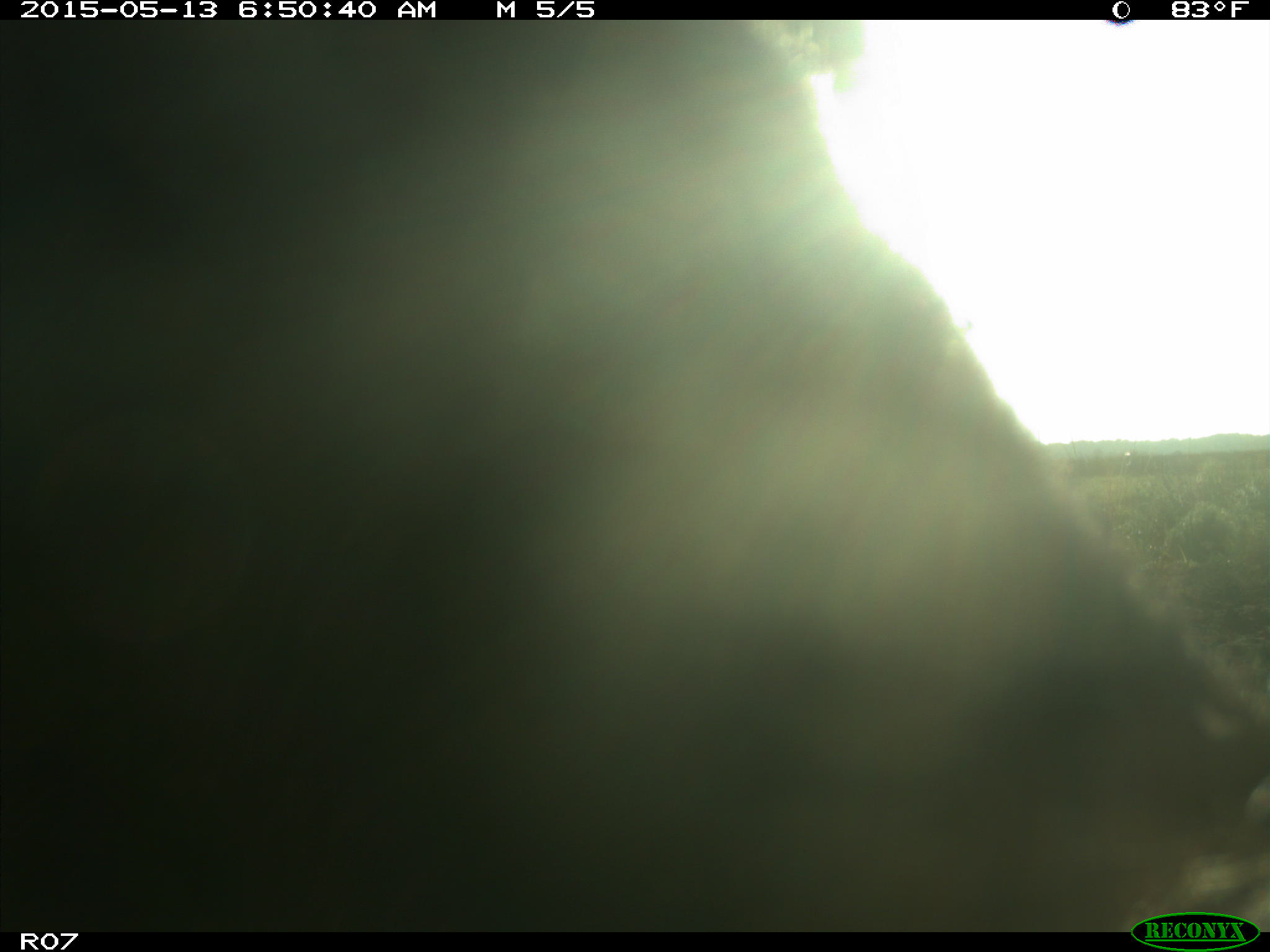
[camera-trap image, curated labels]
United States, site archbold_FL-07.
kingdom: Animalia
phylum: Chordata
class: Mammalia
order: Artiodactyla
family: Bovidae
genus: Bos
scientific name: Bos taurus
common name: domestic cow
Bos taurus (domestic cow).